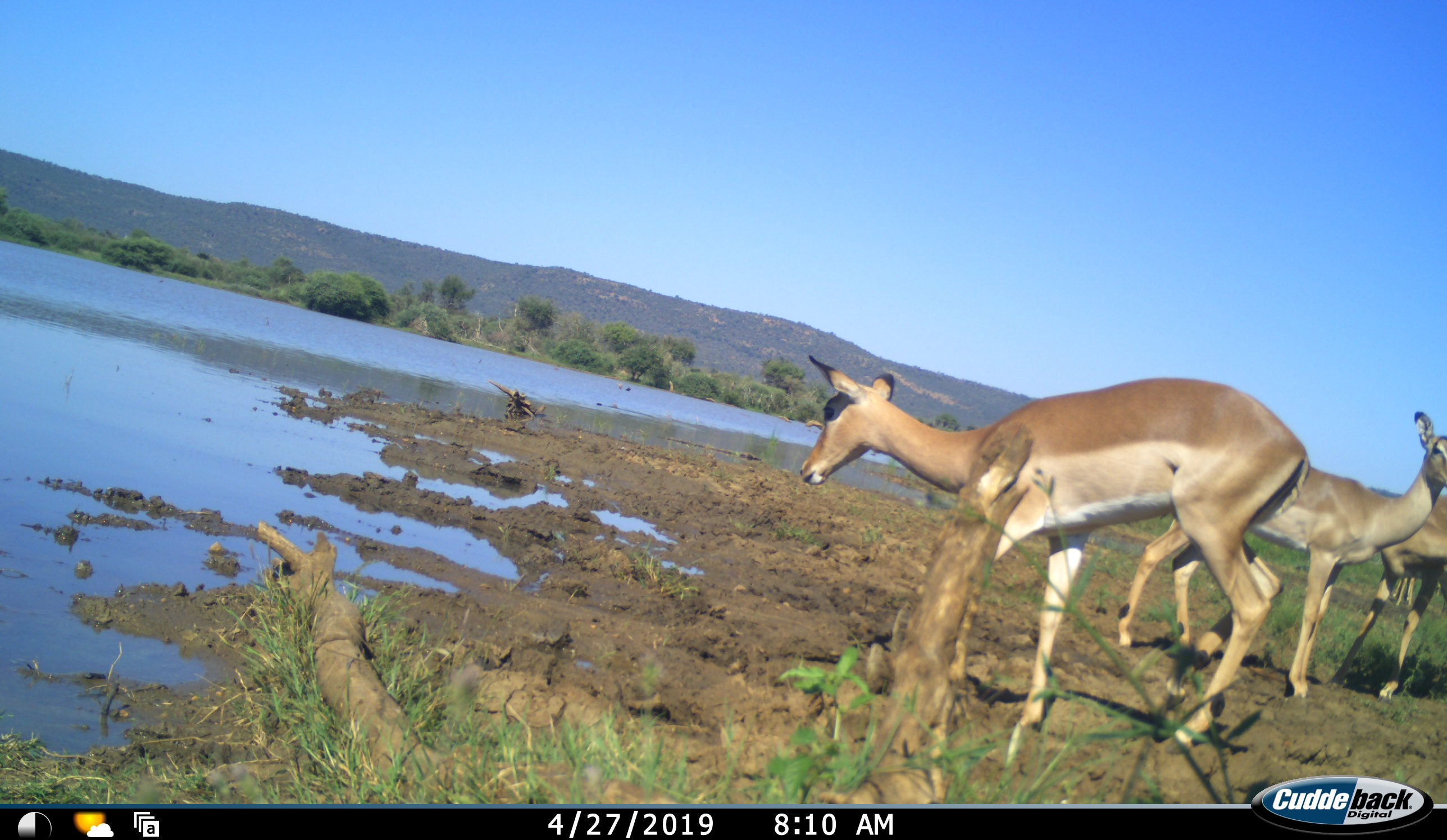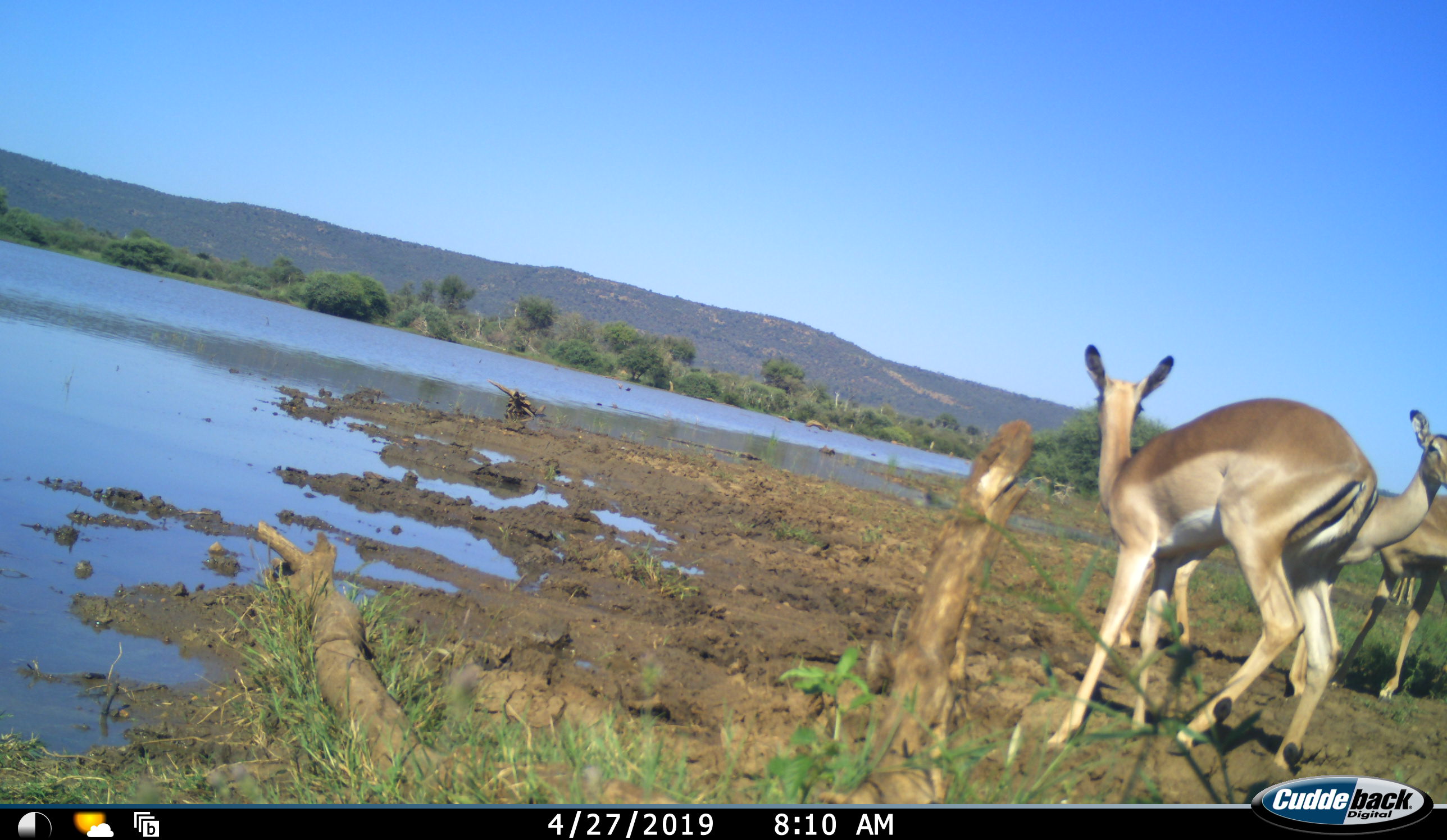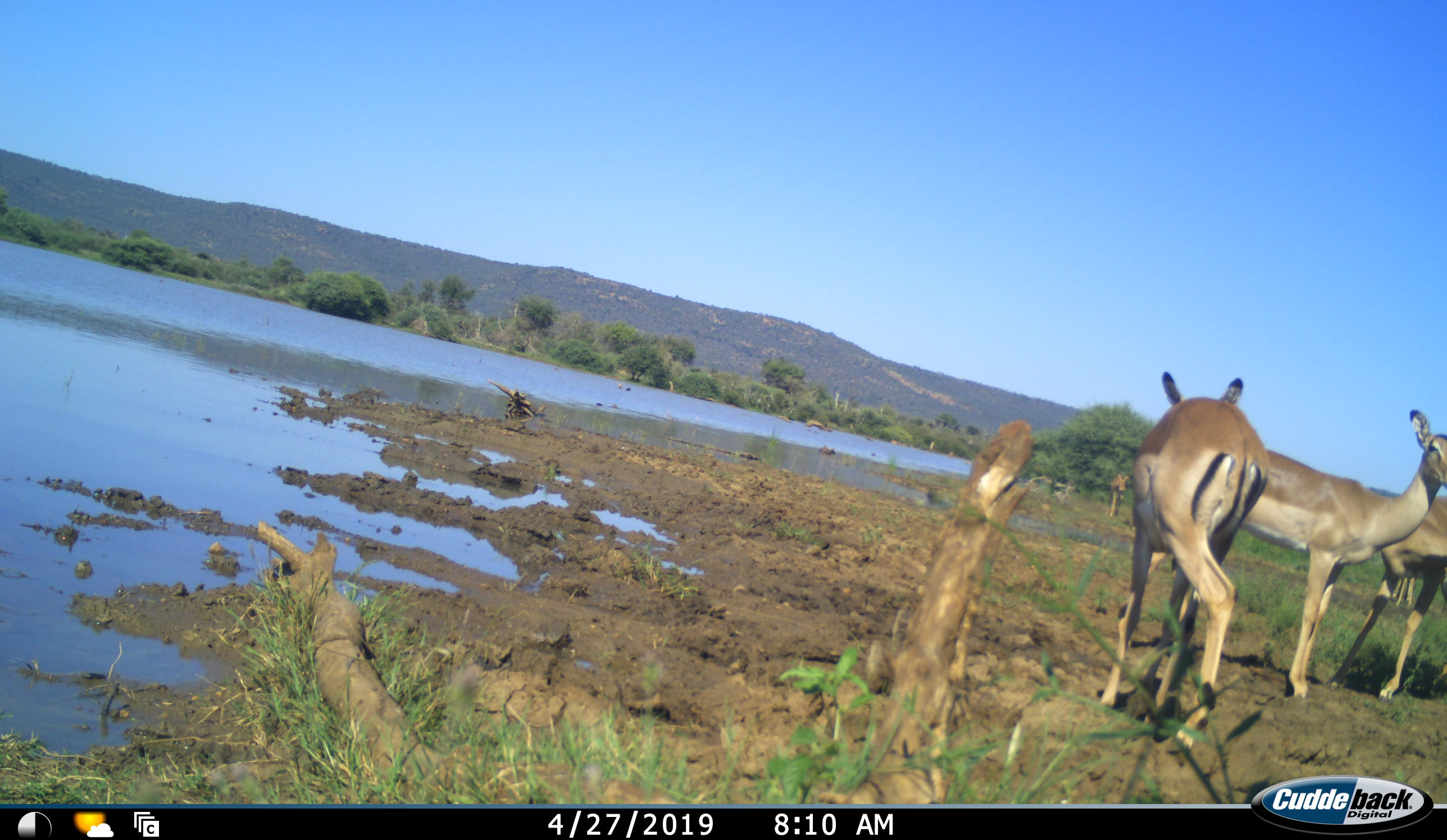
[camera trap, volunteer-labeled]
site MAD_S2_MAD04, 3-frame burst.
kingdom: Animalia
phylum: Chordata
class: Mammalia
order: Artiodactyla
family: Bovidae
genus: Aepyceros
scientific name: Aepyceros melampus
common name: impala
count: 4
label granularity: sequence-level